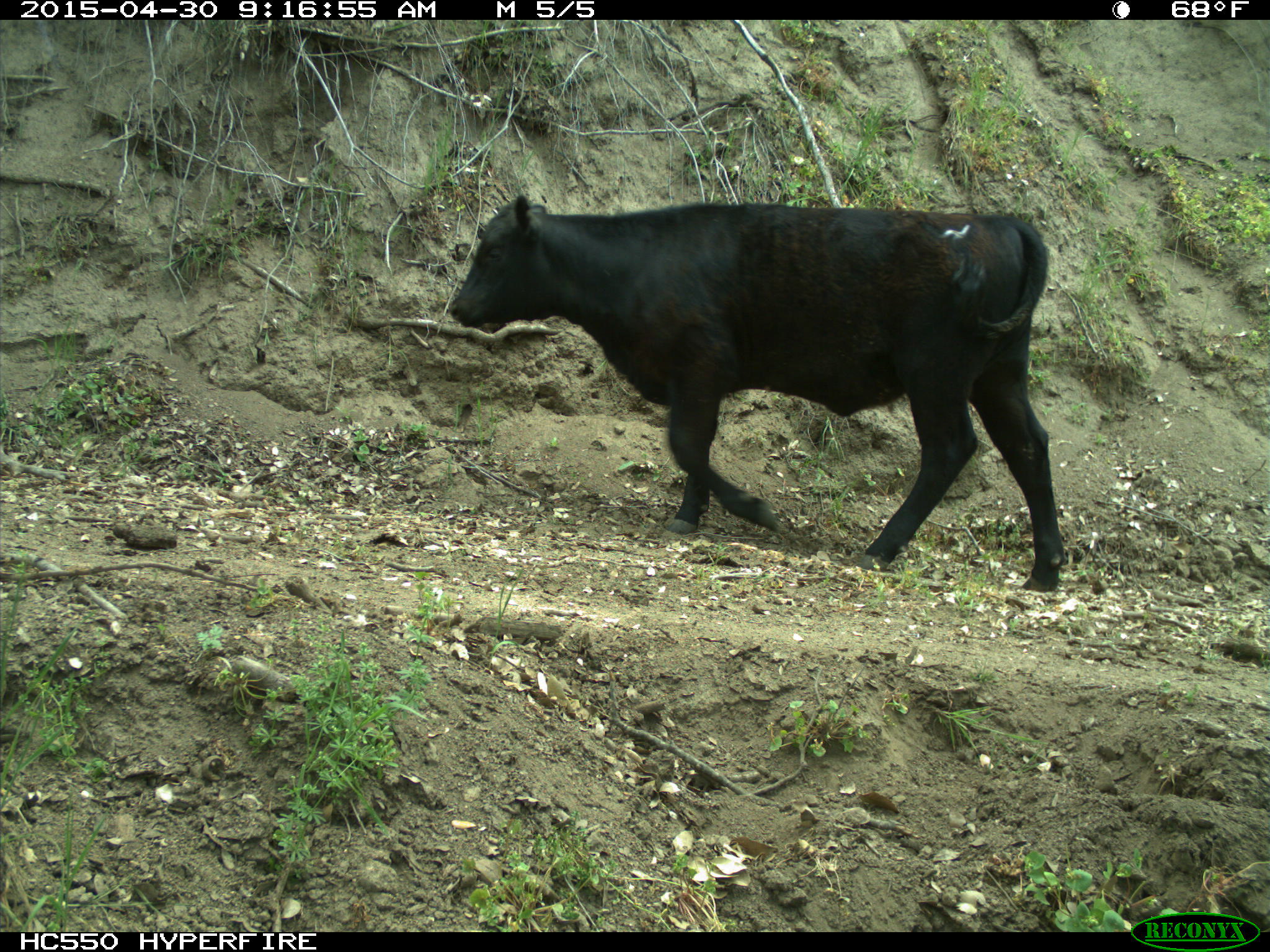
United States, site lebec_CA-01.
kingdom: Animalia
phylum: Chordata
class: Mammalia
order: Artiodactyla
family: Bovidae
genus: Bos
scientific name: Bos taurus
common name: domestic cow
Bos taurus (domestic cow).